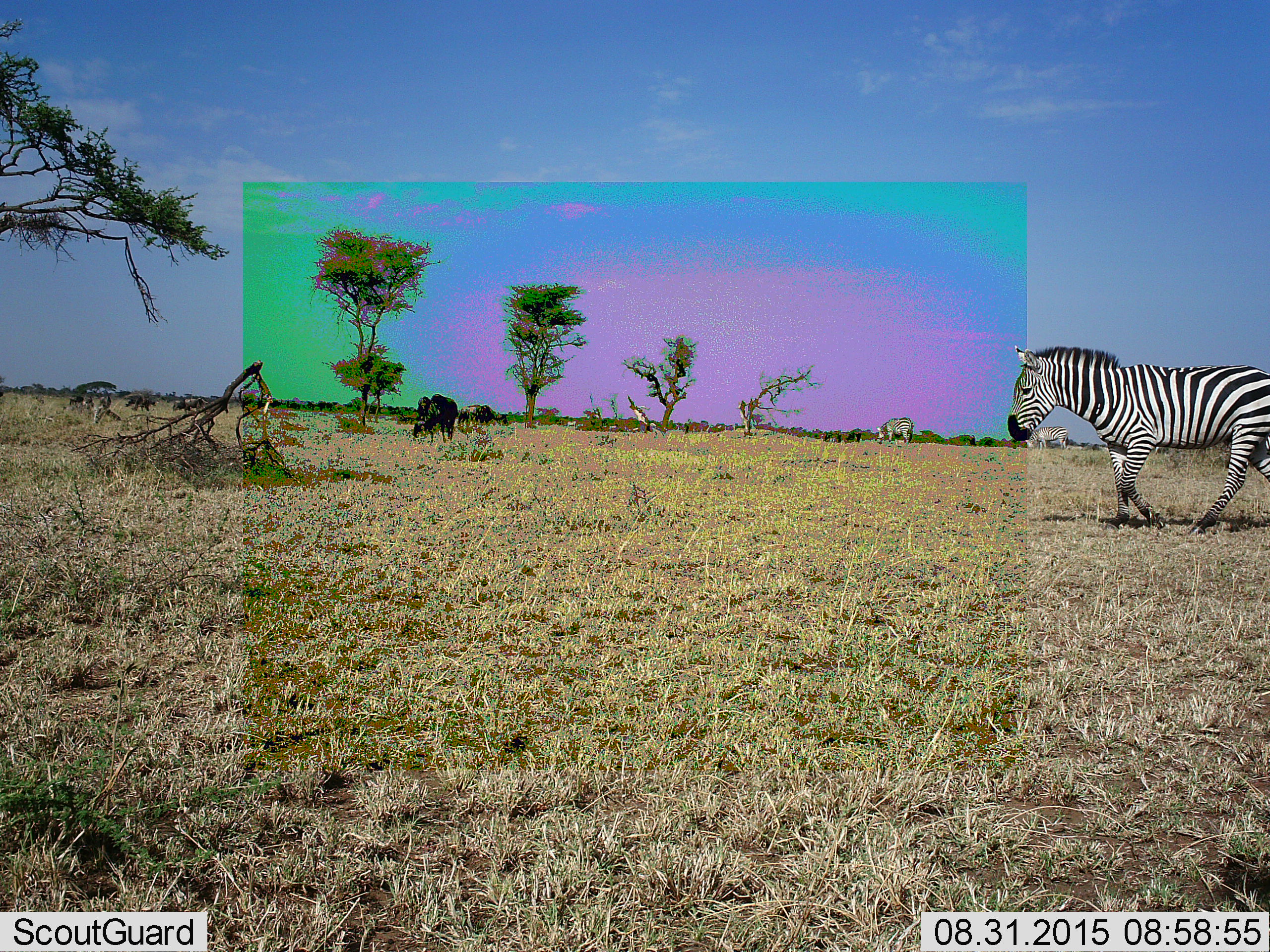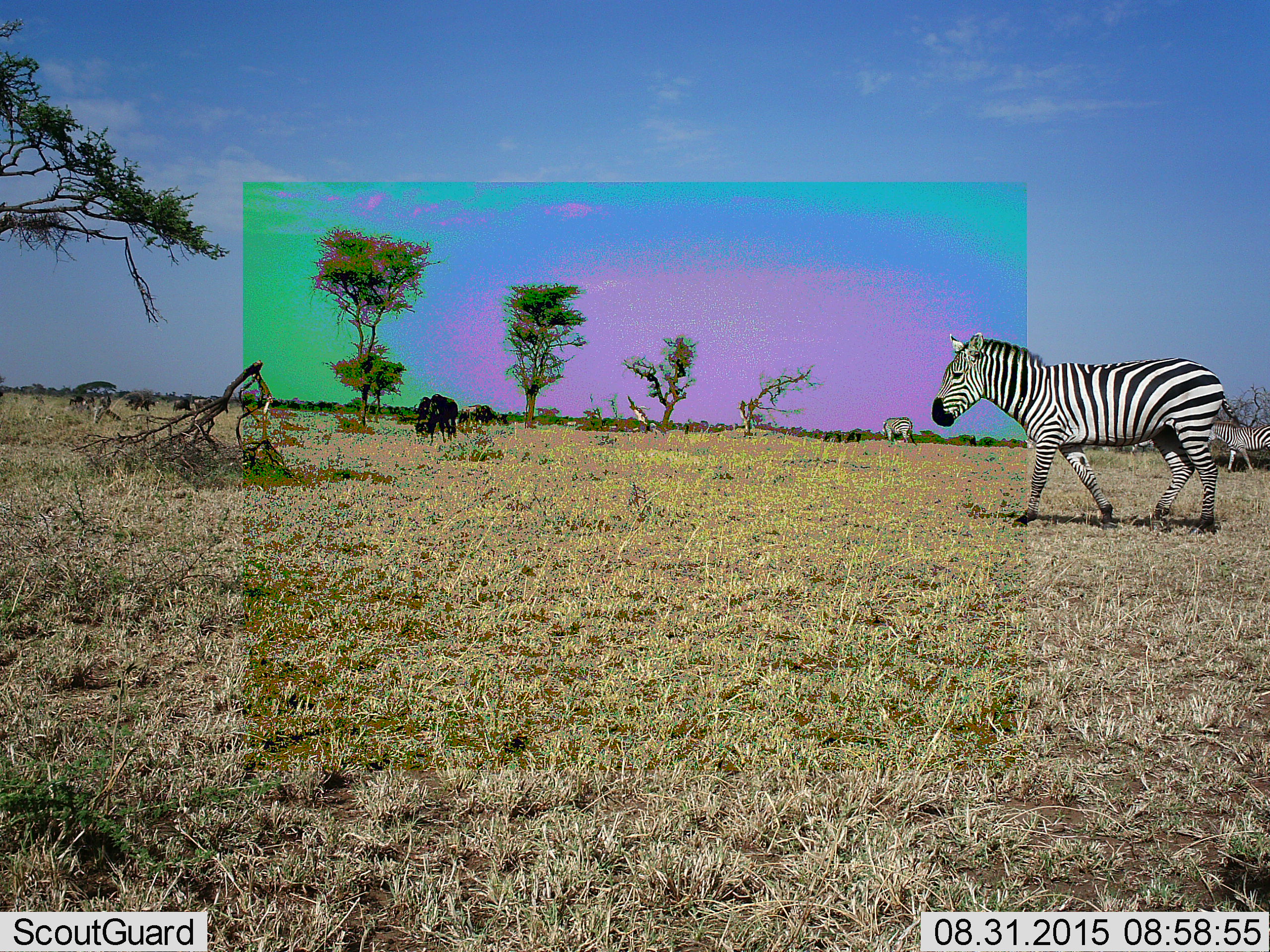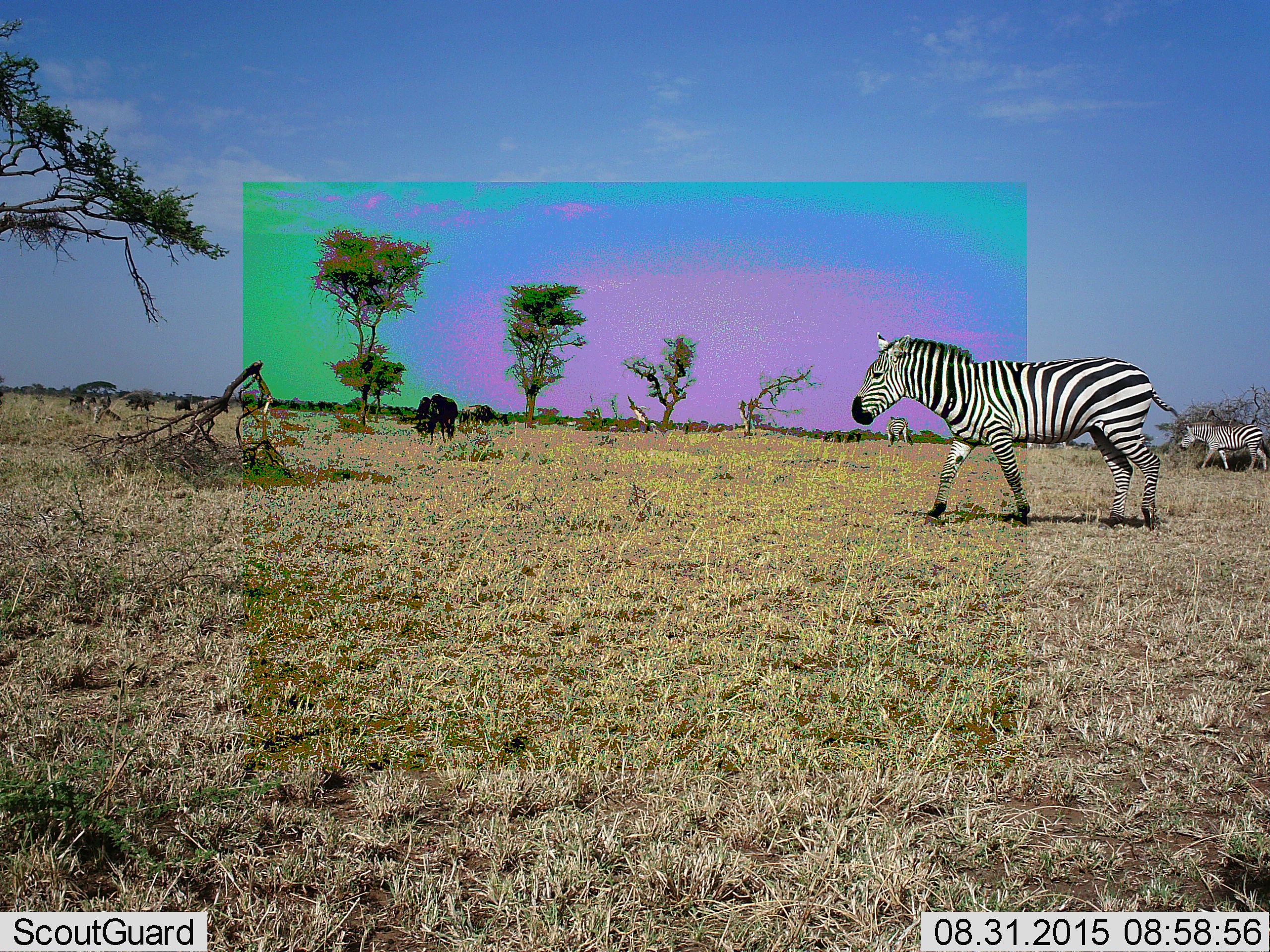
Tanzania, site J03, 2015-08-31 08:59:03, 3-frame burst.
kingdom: Animalia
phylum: Chordata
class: Mammalia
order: Artiodactyla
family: Bovidae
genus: Connochaetes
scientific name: Connochaetes taurinus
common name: blue wildebeest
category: wildebeest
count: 9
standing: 80%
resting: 0%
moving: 60%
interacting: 0%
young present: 0%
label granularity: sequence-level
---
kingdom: Animalia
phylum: Chordata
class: Mammalia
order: Perissodactyla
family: Equidae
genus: Equus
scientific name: Equus quagga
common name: plains zebra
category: zebra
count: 3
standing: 50%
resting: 0%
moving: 80%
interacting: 0%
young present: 0%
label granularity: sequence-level